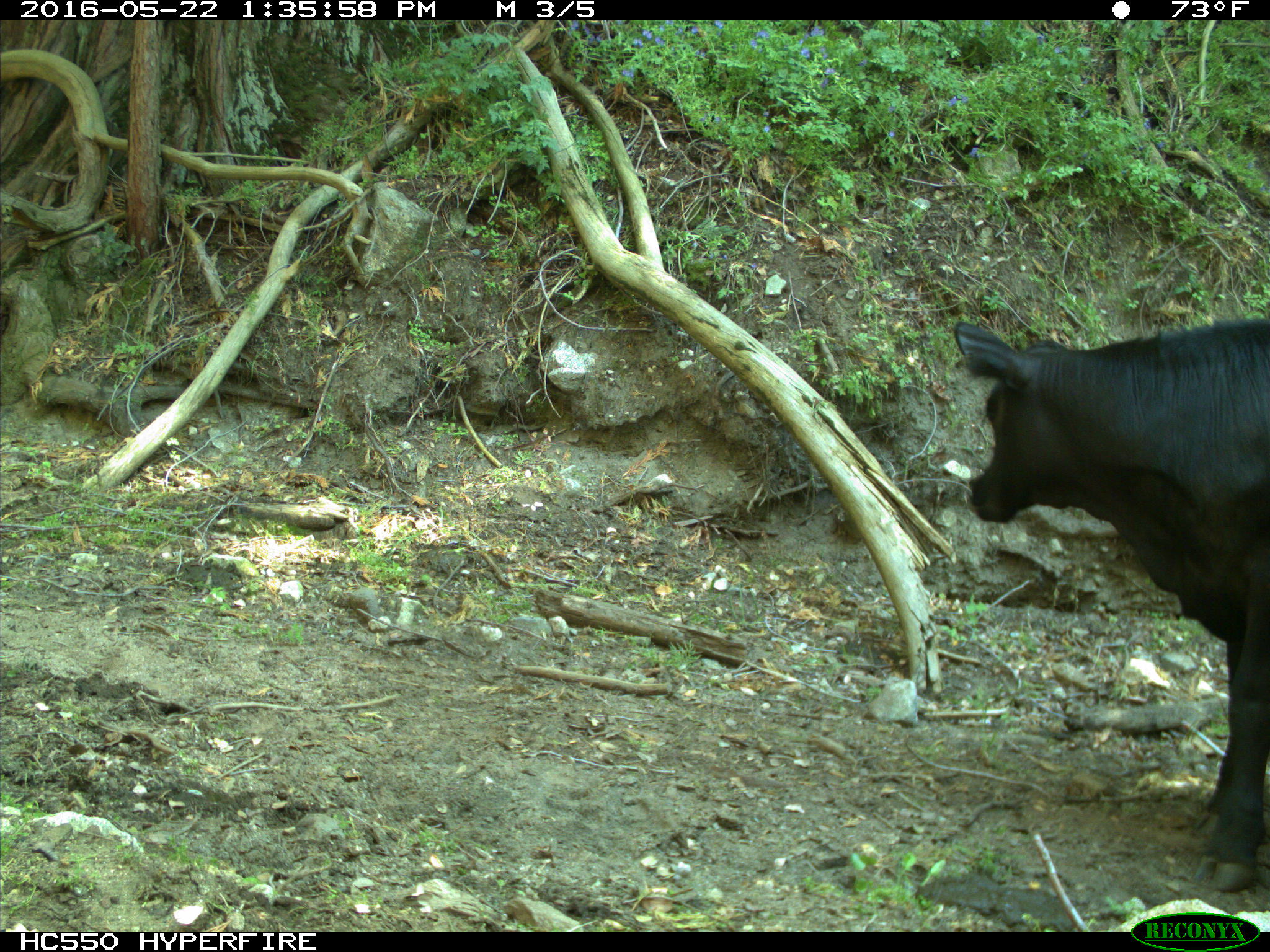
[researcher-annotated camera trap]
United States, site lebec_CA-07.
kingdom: Animalia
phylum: Chordata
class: Mammalia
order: Artiodactyla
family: Bovidae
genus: Bos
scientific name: Bos taurus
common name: domestic cow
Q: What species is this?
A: Bos taurus (domestic cow).